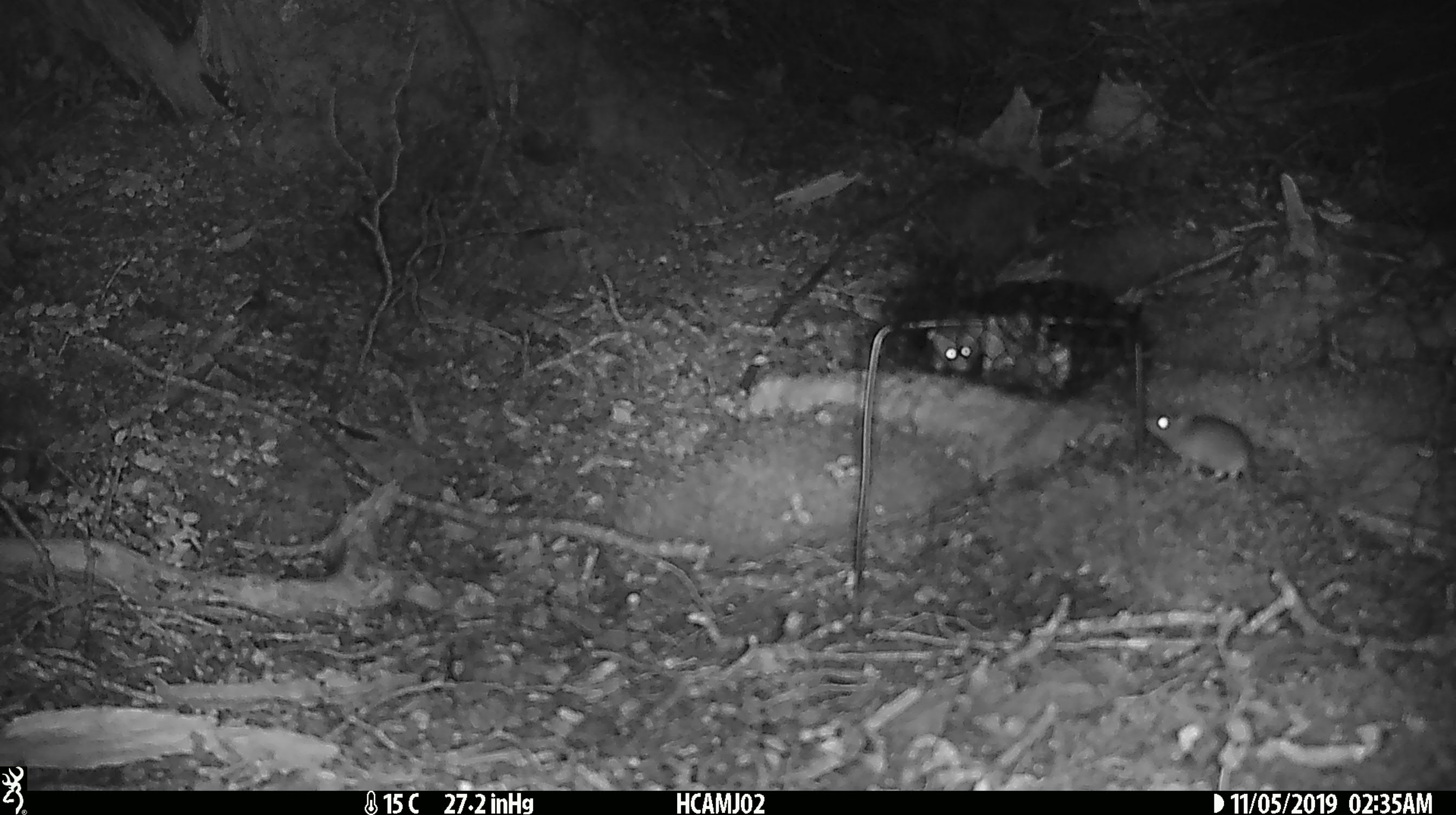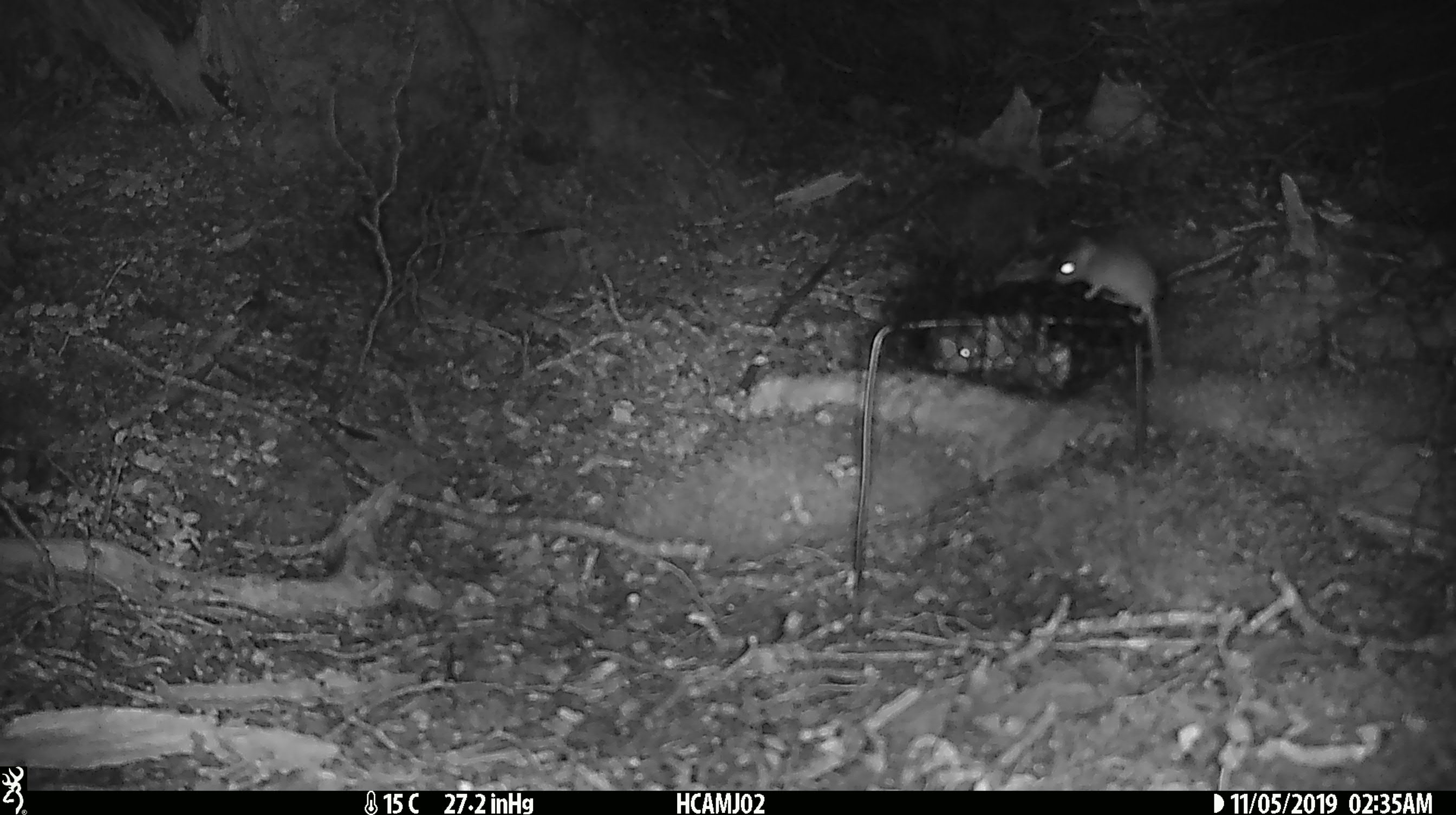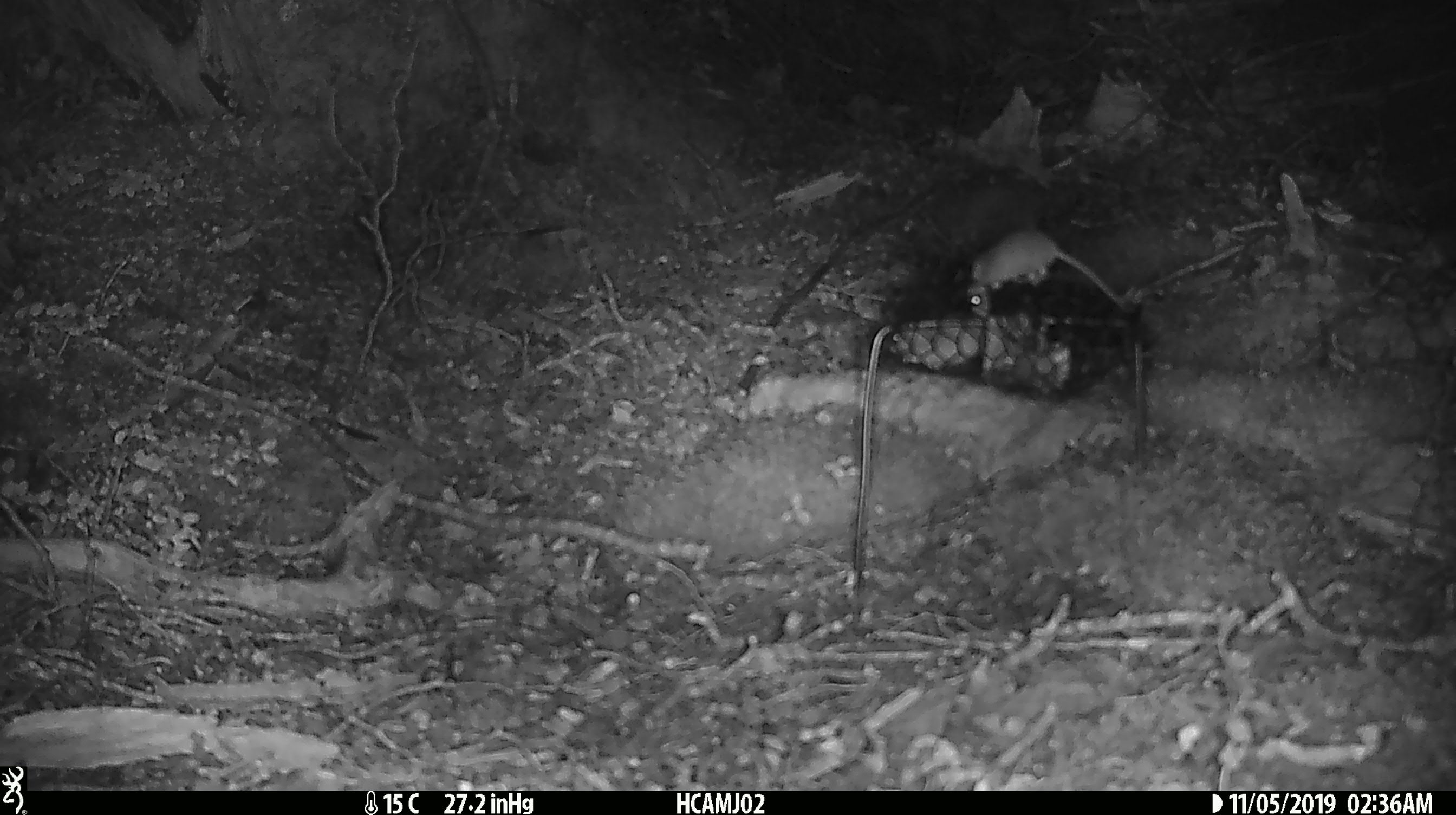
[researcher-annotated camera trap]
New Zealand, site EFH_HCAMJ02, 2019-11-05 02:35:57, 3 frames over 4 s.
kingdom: Animalia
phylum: Chordata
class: Mammalia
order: Rodentia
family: Muridae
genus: Mus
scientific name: Mus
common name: mouse